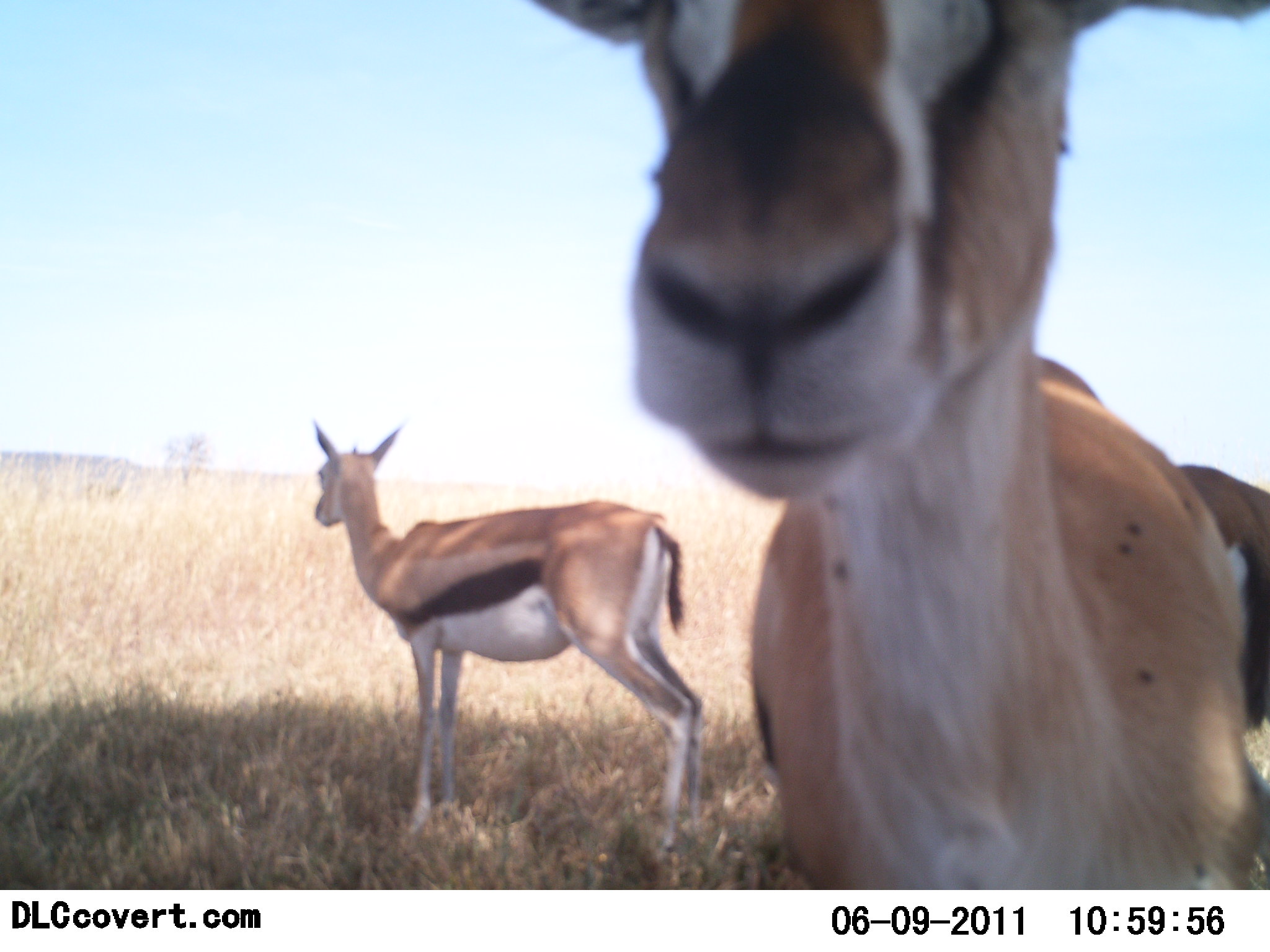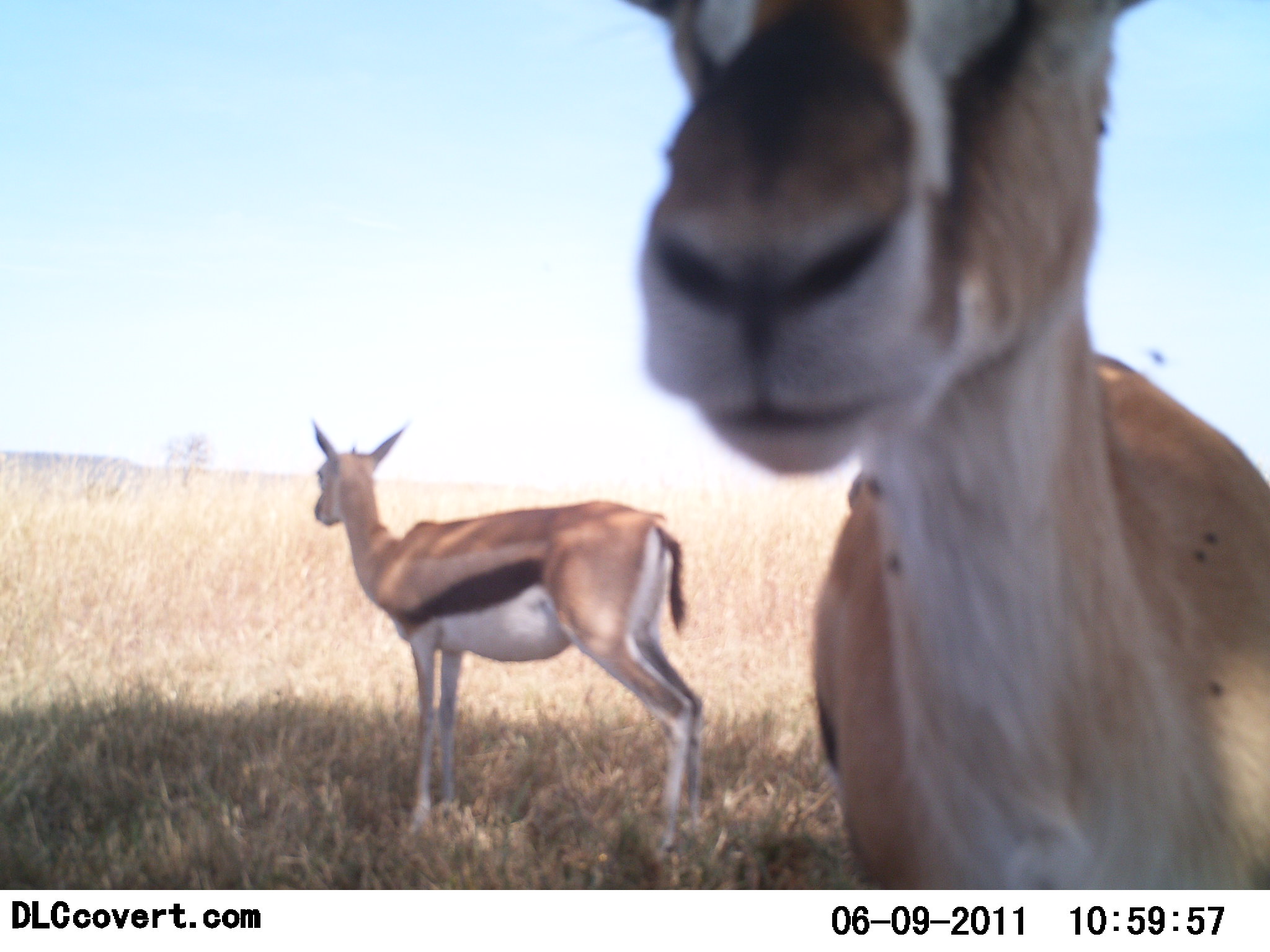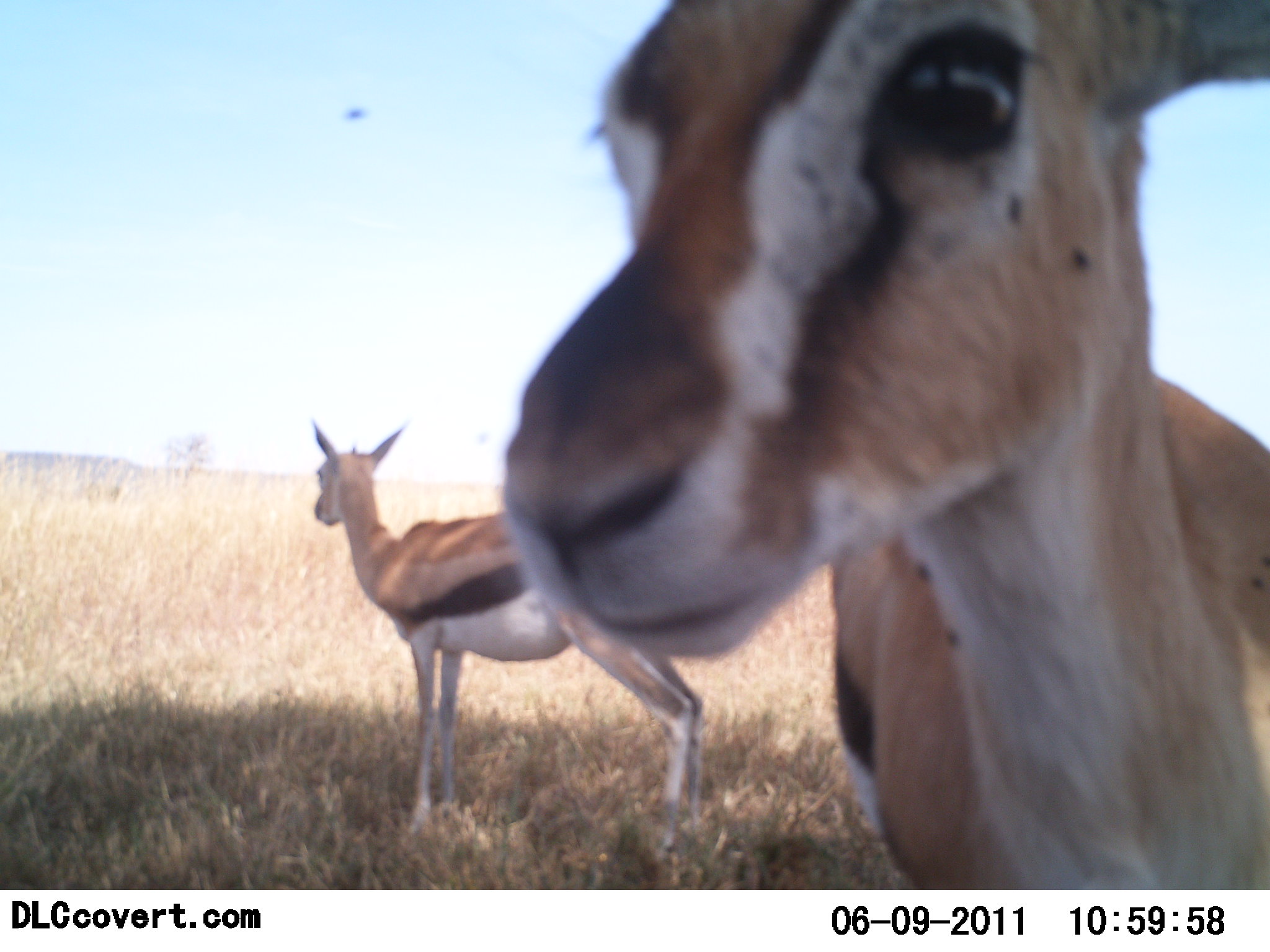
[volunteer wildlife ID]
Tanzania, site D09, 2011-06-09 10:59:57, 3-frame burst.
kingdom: Animalia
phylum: Chordata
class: Mammalia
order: Artiodactyla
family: Bovidae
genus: Eudorcas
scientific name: Eudorcas thomsonii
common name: thomson's gazelle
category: gazellethomsons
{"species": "gazellethomsons (thomson's gazelle) (Eudorcas thomsonii)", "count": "2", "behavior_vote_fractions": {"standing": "93%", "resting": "7%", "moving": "7%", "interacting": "14%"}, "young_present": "0%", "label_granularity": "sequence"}